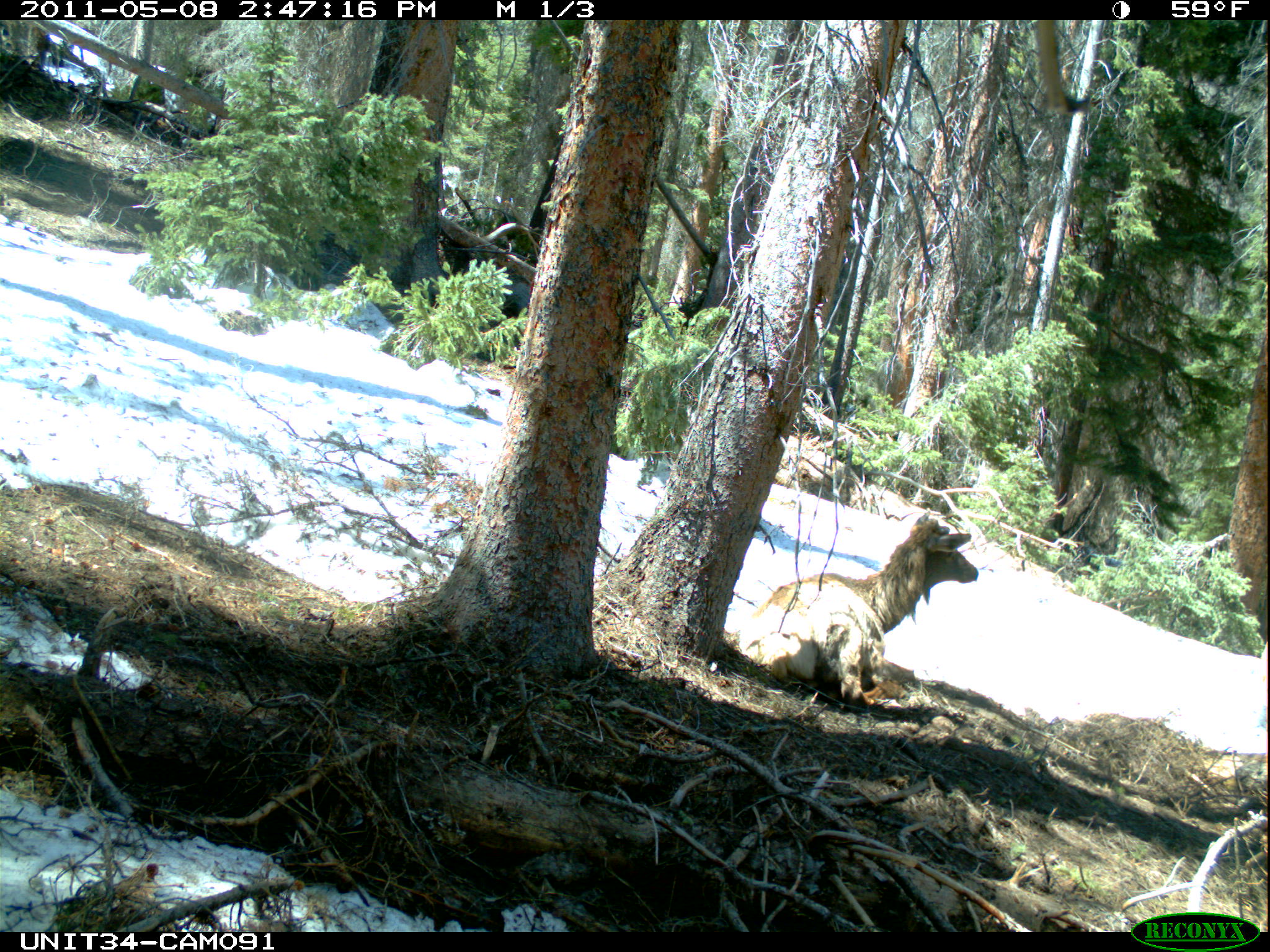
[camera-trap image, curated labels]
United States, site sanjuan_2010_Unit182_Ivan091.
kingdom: Animalia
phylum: Chordata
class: Mammalia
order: Artiodactyla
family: Cervidae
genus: Cervus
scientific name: Cervus elaphus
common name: red deer